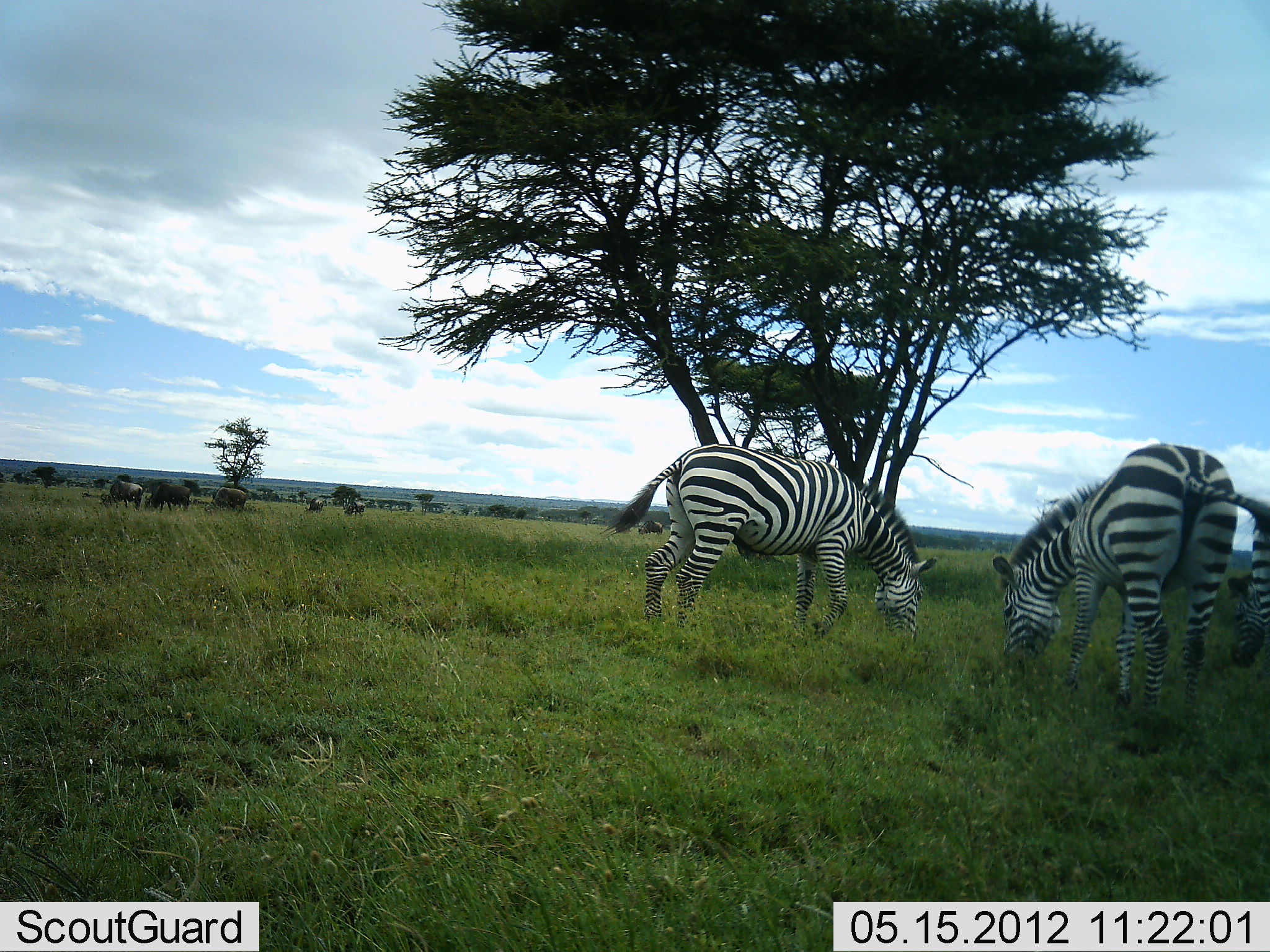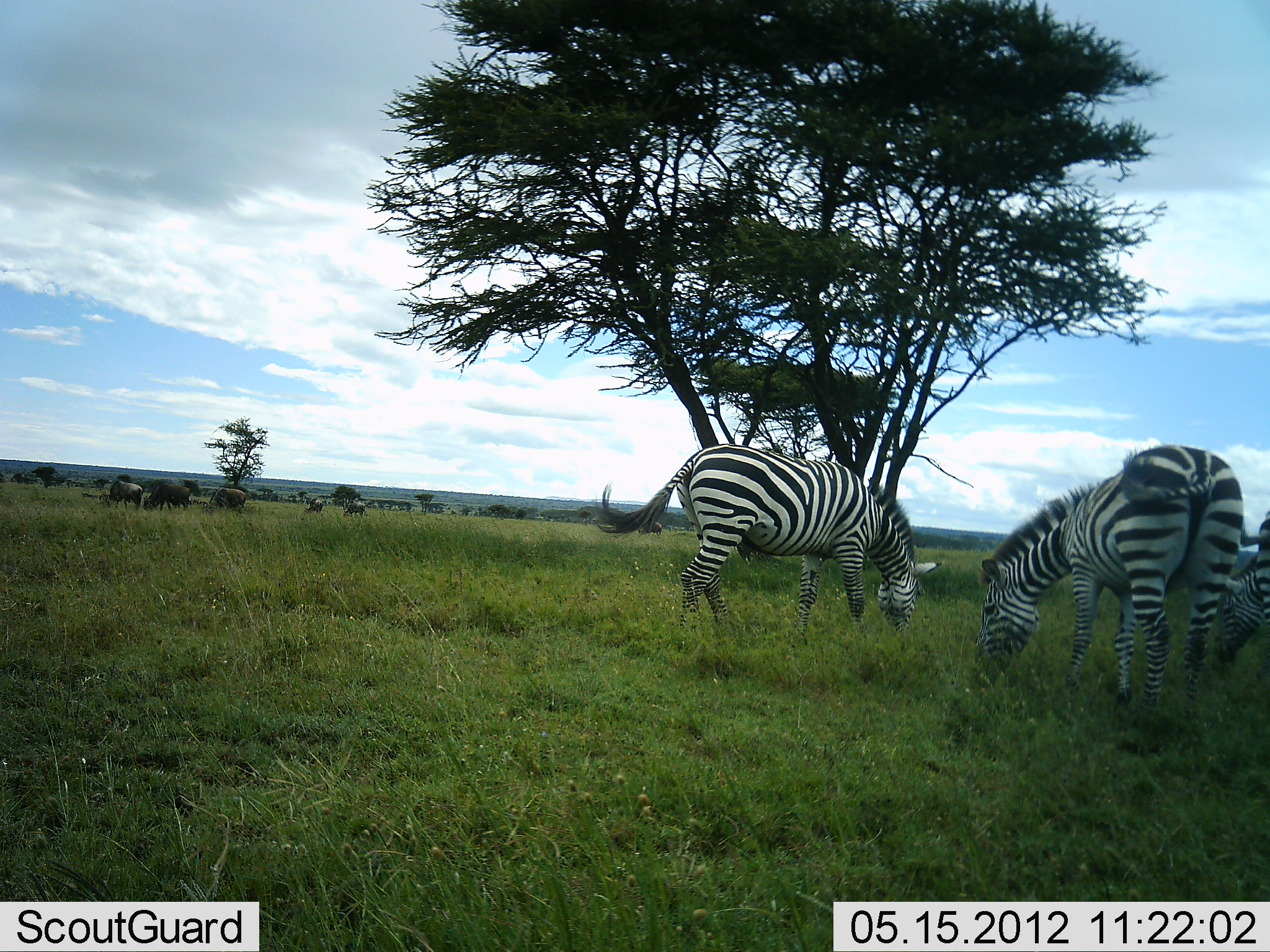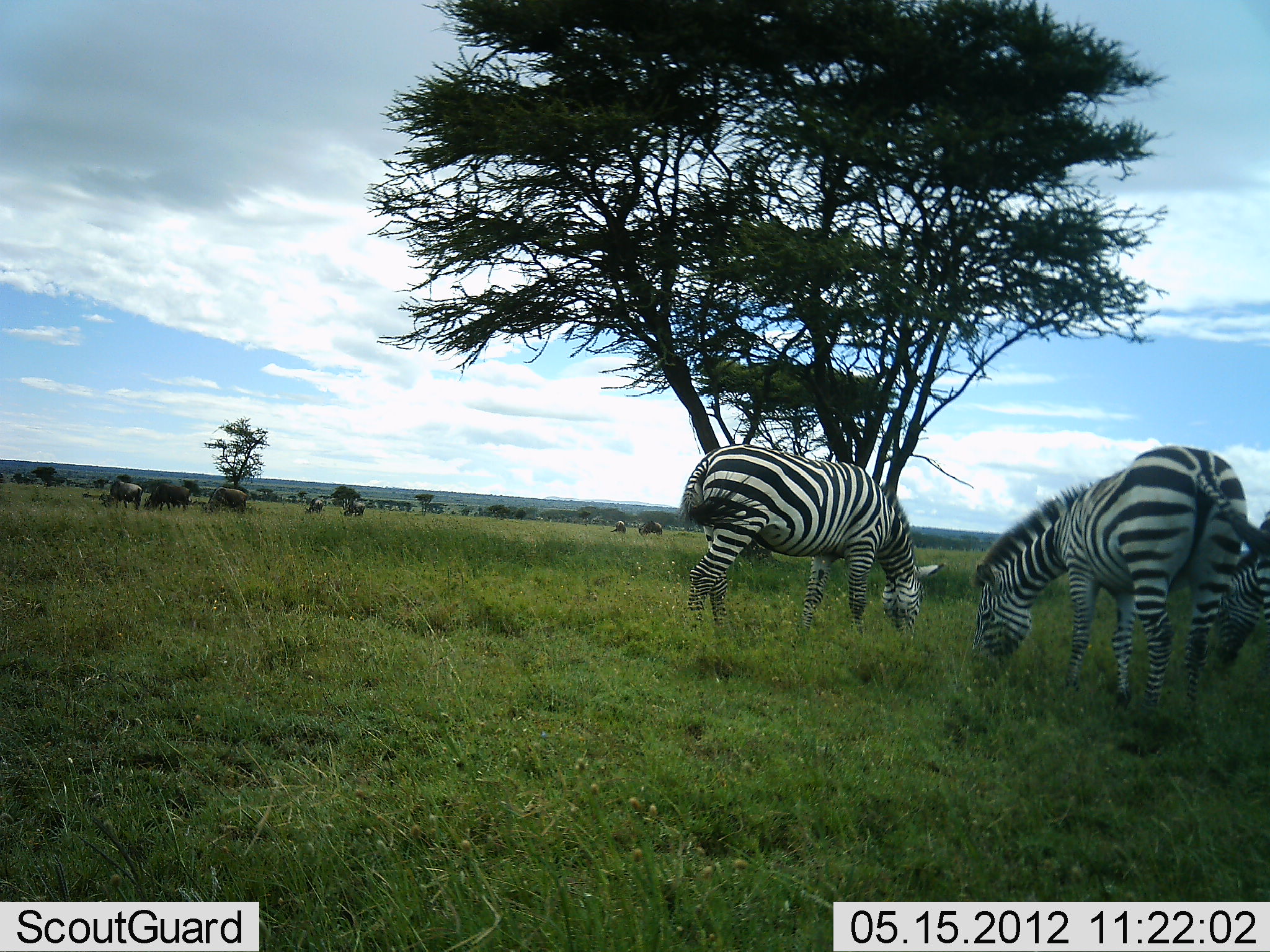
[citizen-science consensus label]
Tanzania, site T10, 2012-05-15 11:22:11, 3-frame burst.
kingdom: Animalia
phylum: Chordata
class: Mammalia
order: Artiodactyla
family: Bovidae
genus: Connochaetes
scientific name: Connochaetes taurinus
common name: blue wildebeest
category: wildebeest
Wildebeest (blue wildebeest) (Connochaetes taurinus), count 6. Behavior (volunteer vote fractions): standing 30%, resting 0%, moving 0%, interacting 10%. Young present (vote fraction): 0%. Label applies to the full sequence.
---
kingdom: Animalia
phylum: Chordata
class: Mammalia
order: Perissodactyla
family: Equidae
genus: Equus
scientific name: Equus quagga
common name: plains zebra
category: zebra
Zebra (plains zebra) (Equus quagga), count 3. Behavior (volunteer vote fractions): standing 21%, resting 0%, moving 0%, interacting 7%. Young present (vote fraction): 0%. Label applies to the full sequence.